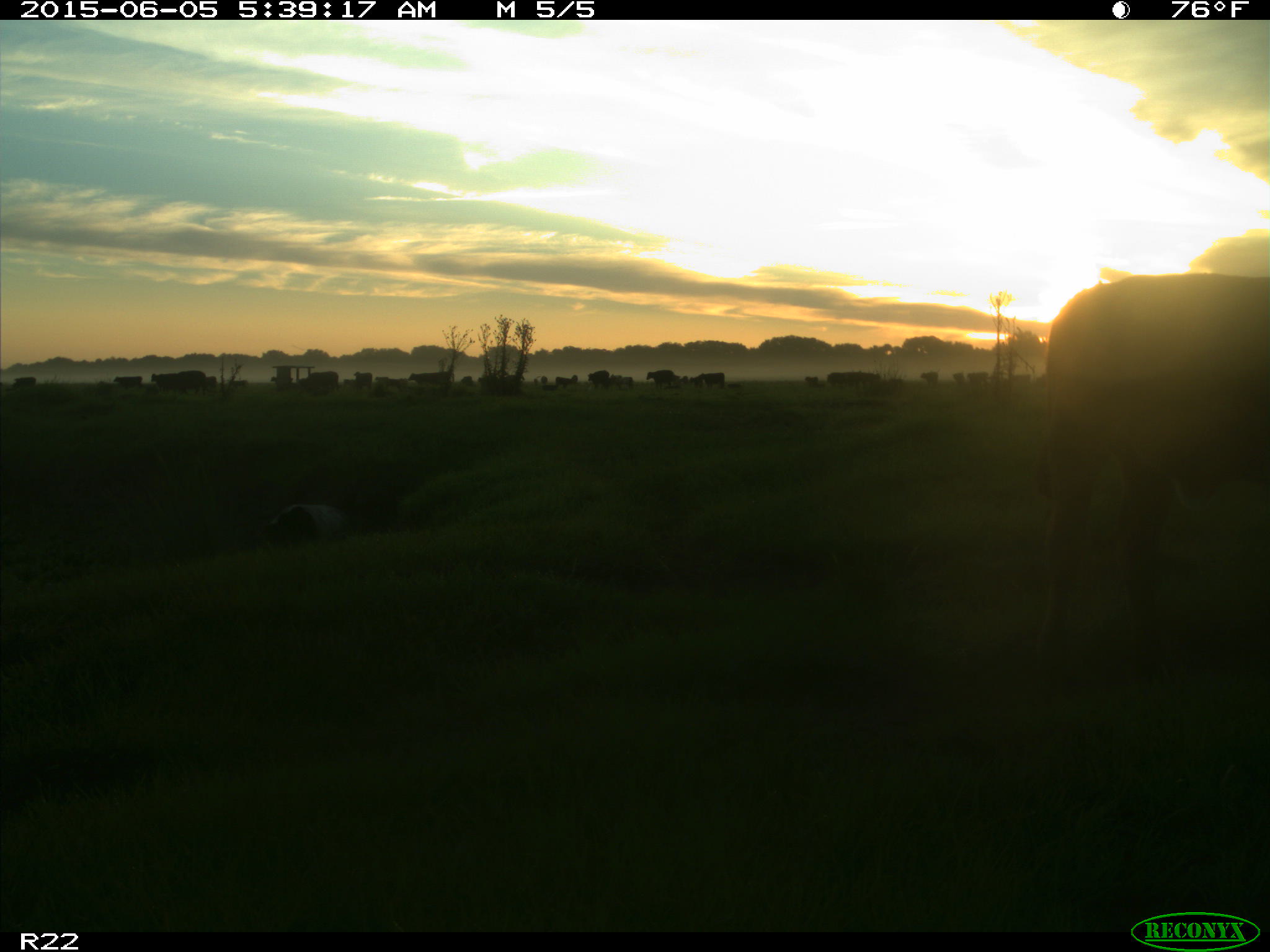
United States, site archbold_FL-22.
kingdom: Animalia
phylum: Chordata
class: Mammalia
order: Artiodactyla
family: Bovidae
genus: Bos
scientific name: Bos taurus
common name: domestic cow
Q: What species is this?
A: Bos taurus (domestic cow).